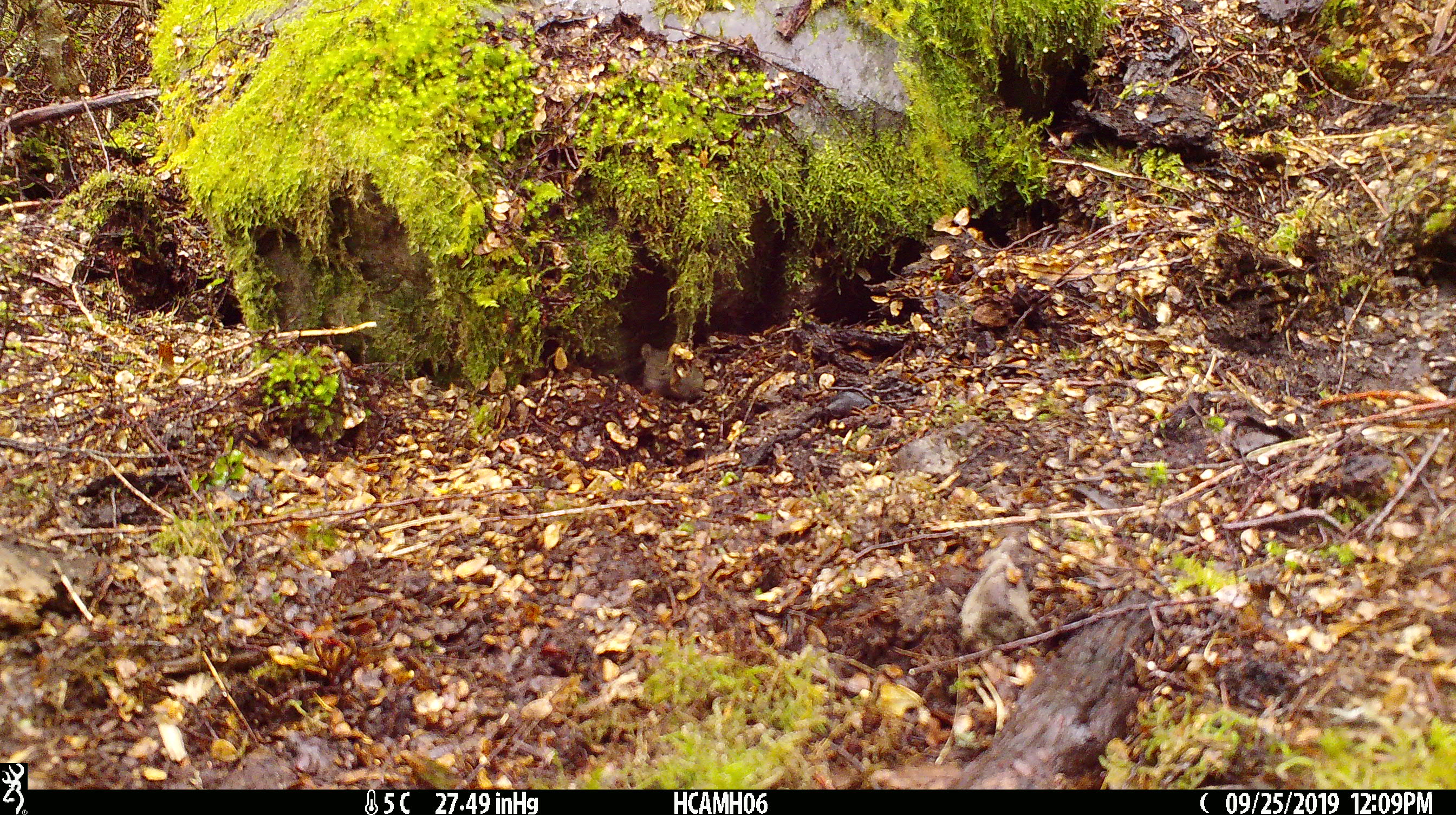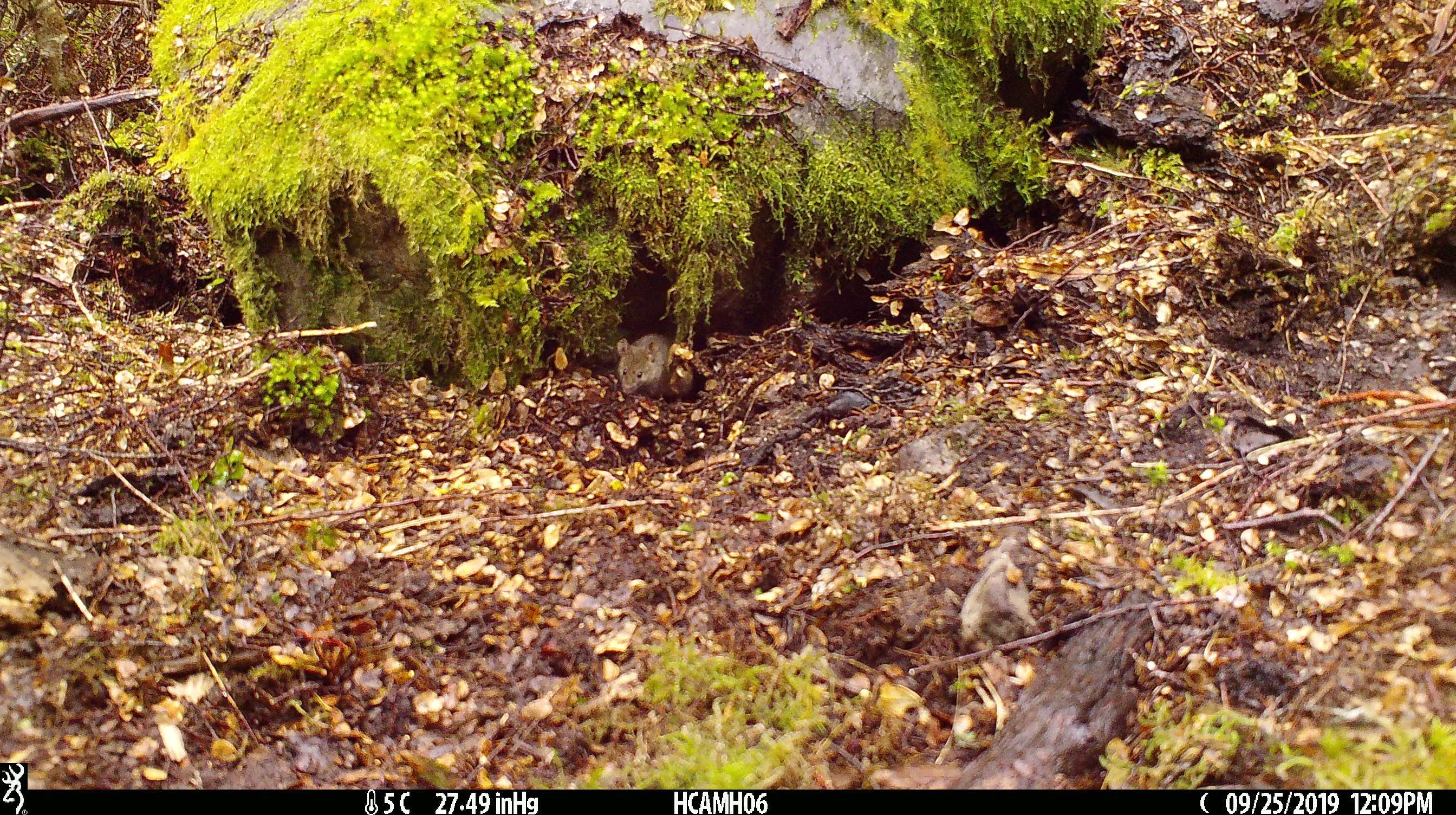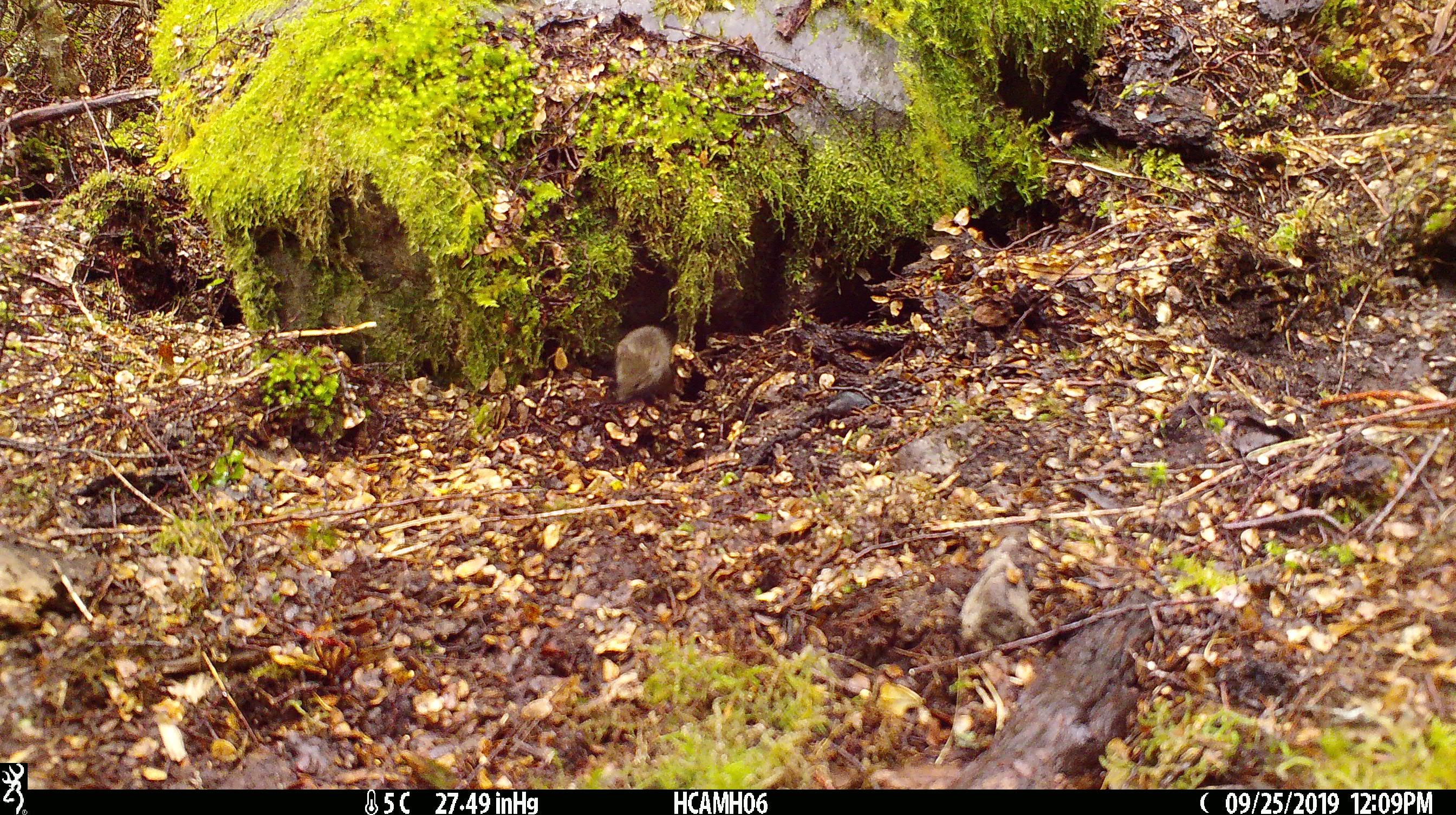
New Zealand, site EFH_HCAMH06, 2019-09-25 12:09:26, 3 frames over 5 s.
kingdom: Animalia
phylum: Chordata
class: Mammalia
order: Rodentia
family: Muridae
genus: Mus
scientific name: Mus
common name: mouse